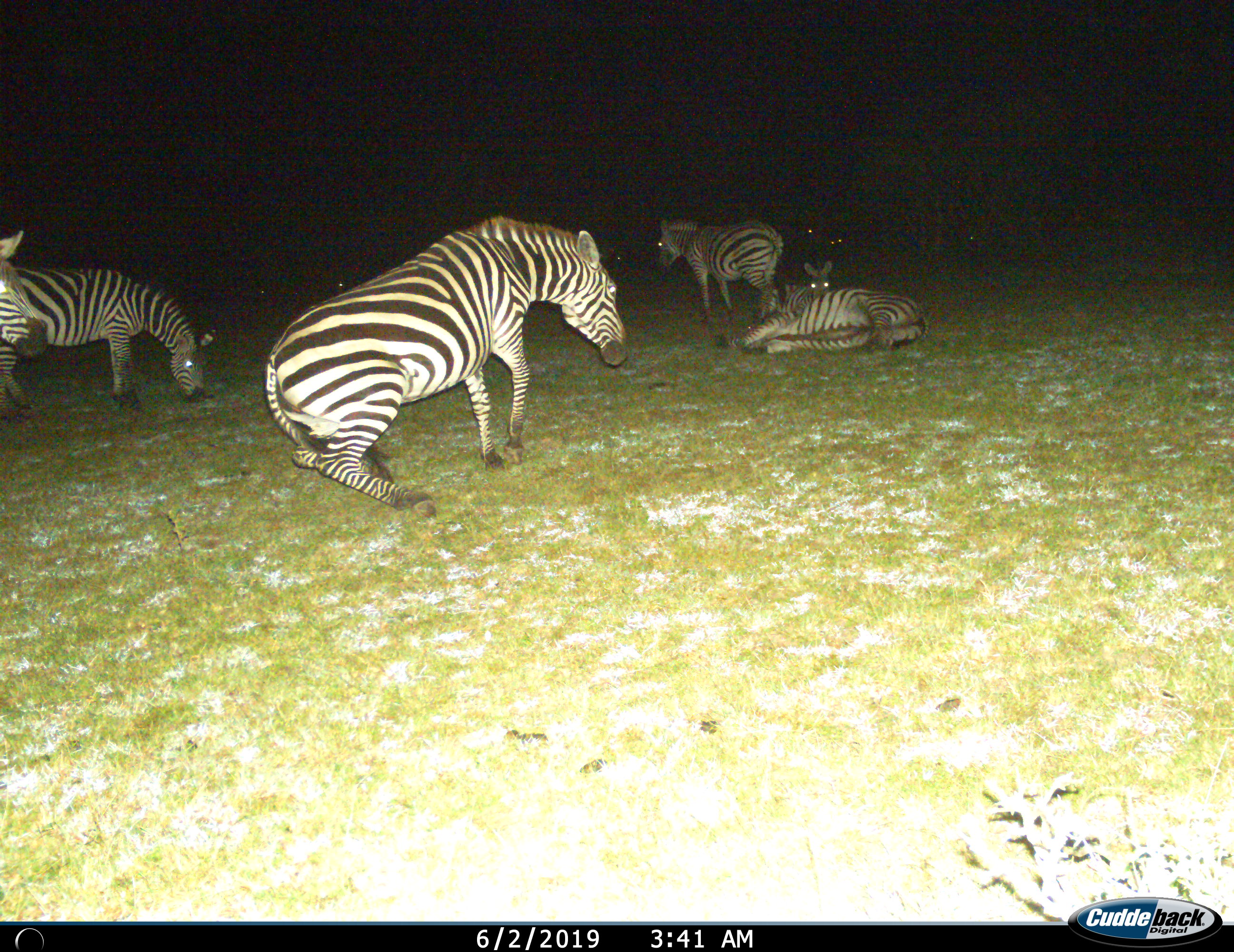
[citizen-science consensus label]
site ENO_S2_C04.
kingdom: Animalia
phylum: Chordata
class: Mammalia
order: Perissodactyla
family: Equidae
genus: Equus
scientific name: Equus quagga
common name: plains zebra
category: zebraplains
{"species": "zebraplains (plains zebra) (Equus quagga)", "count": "6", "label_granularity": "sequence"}